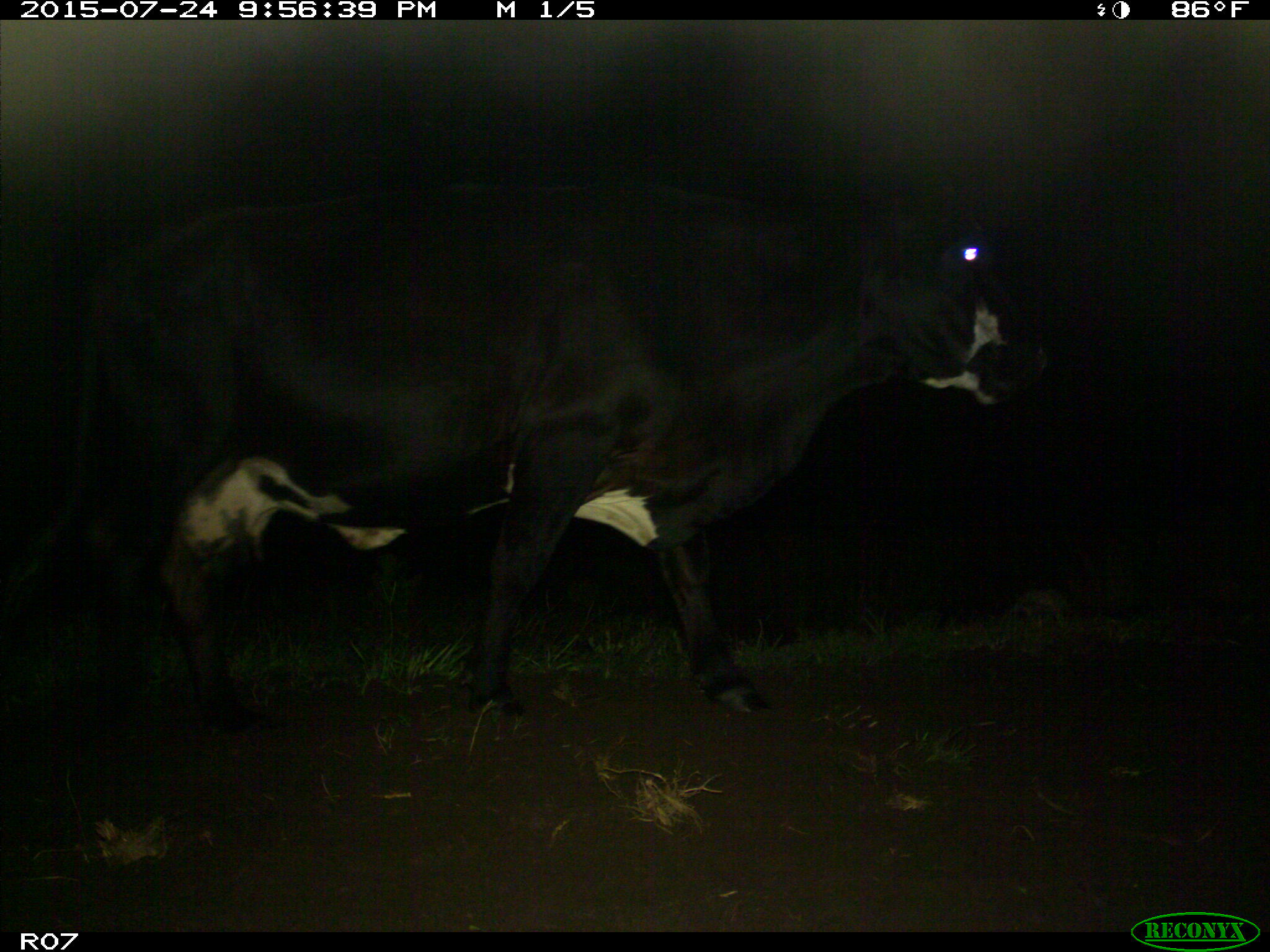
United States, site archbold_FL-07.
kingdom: Animalia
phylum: Chordata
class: Mammalia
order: Artiodactyla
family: Bovidae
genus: Bos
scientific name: Bos taurus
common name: domestic cow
Bos taurus (domestic cow).